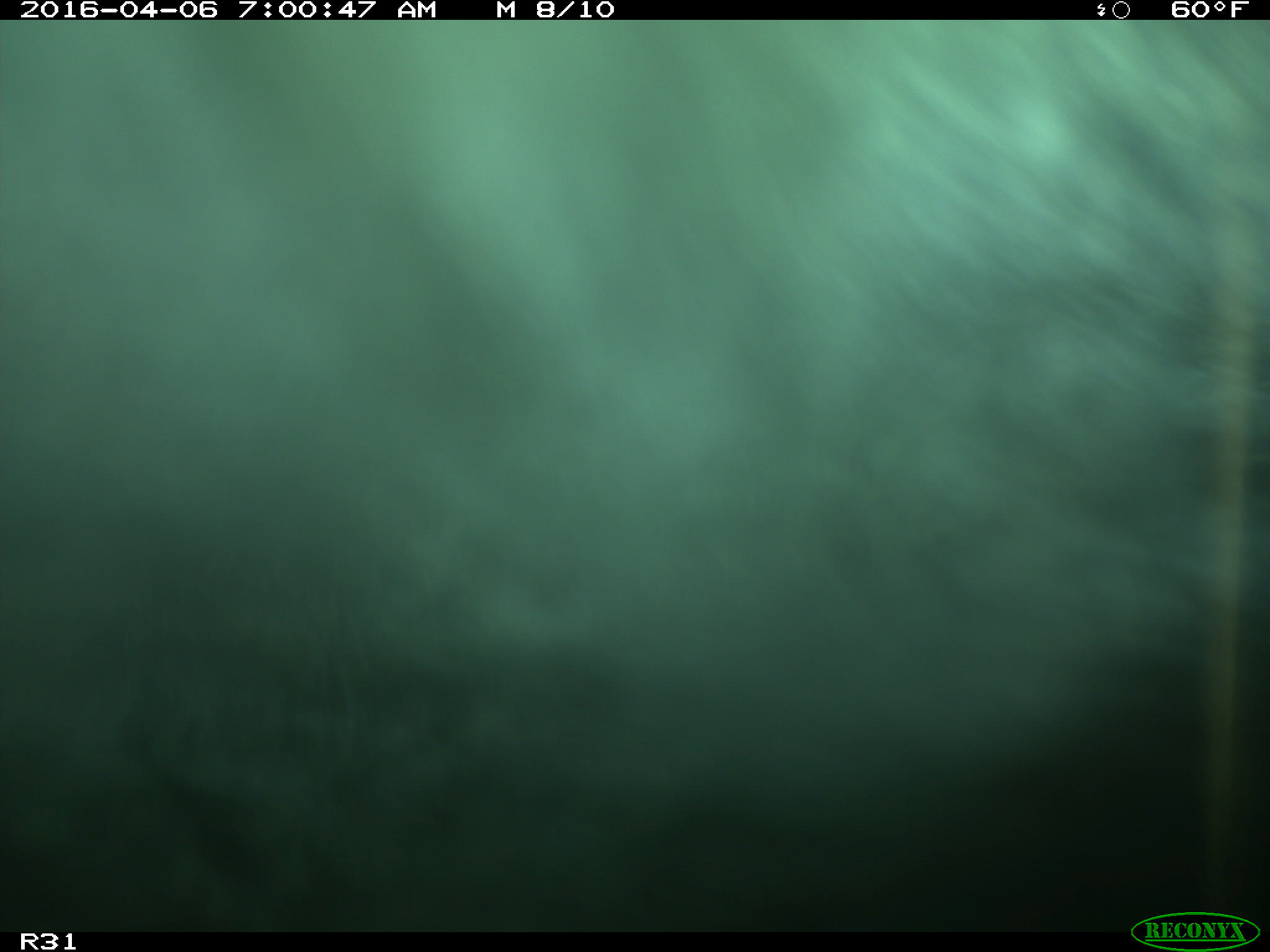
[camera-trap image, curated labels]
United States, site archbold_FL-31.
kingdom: Animalia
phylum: Chordata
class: Mammalia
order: Artiodactyla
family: Bovidae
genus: Bos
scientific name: Bos taurus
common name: domestic cow